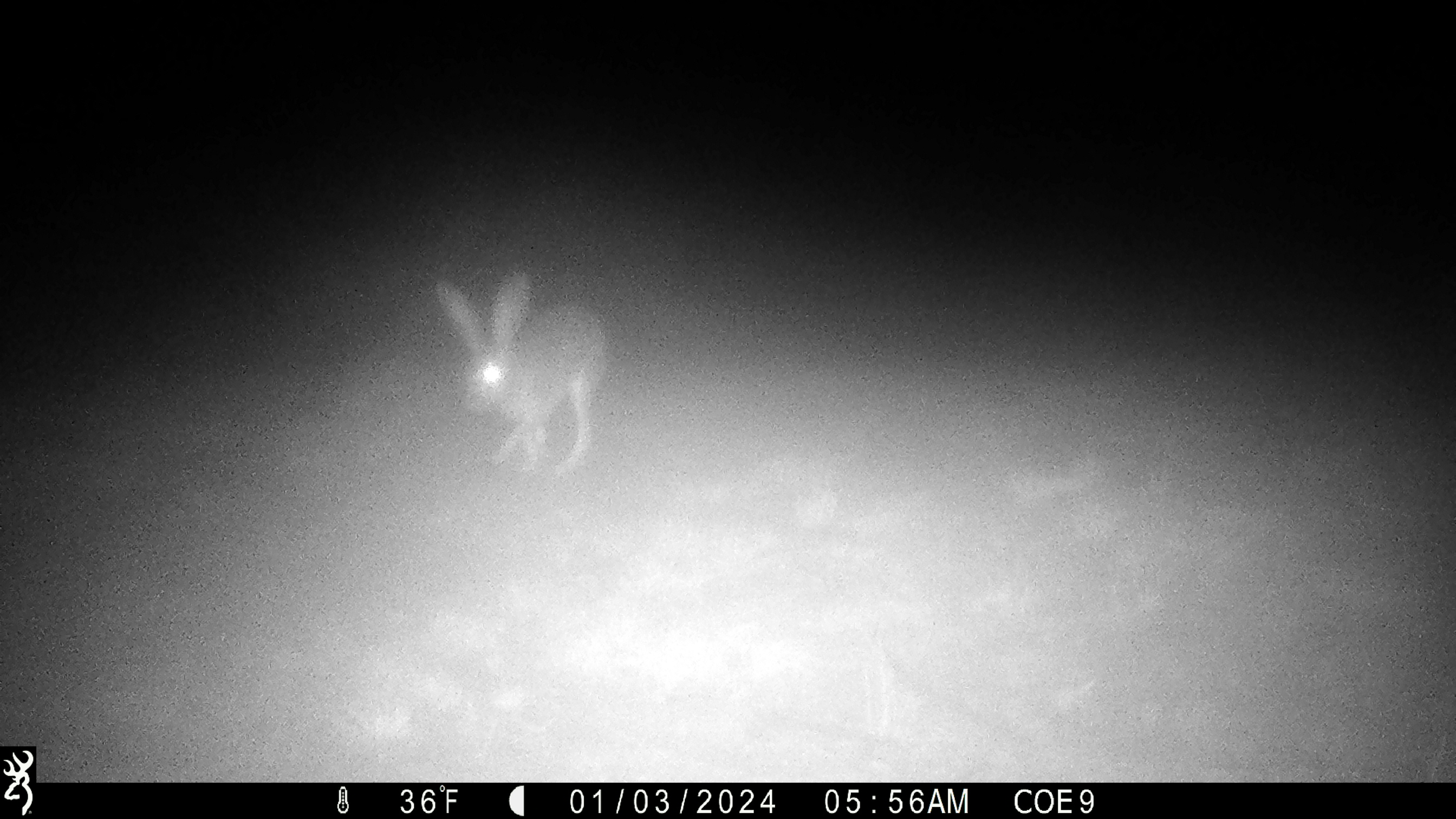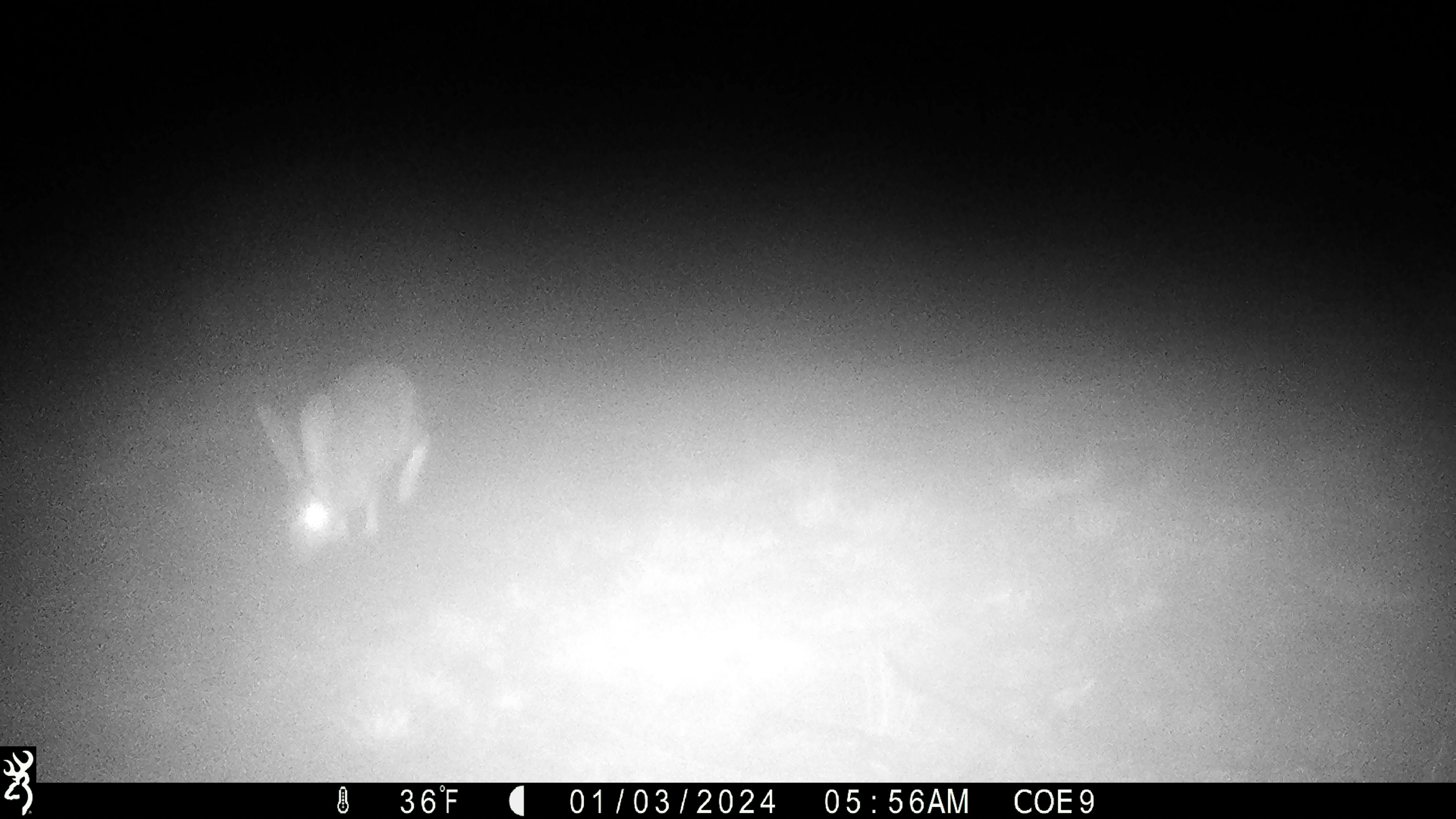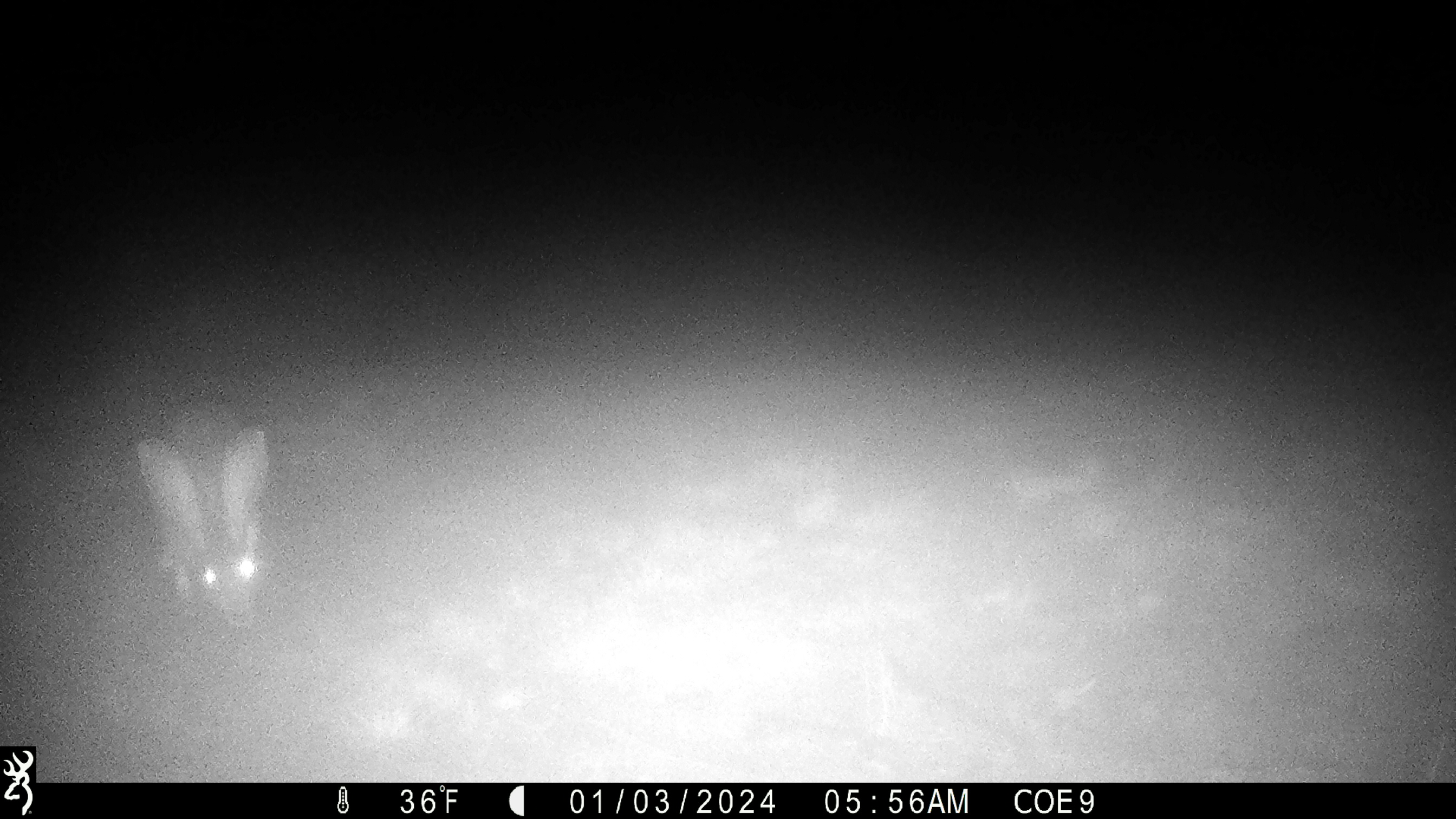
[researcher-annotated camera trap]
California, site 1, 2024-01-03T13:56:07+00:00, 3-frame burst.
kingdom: Animalia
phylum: Chordata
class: Mammalia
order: Lagomorpha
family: Leporidae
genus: Lepus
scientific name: Lepus californicus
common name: black-tailed jackrabbit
Black-tailed jackrabbit (Lepus californicus).